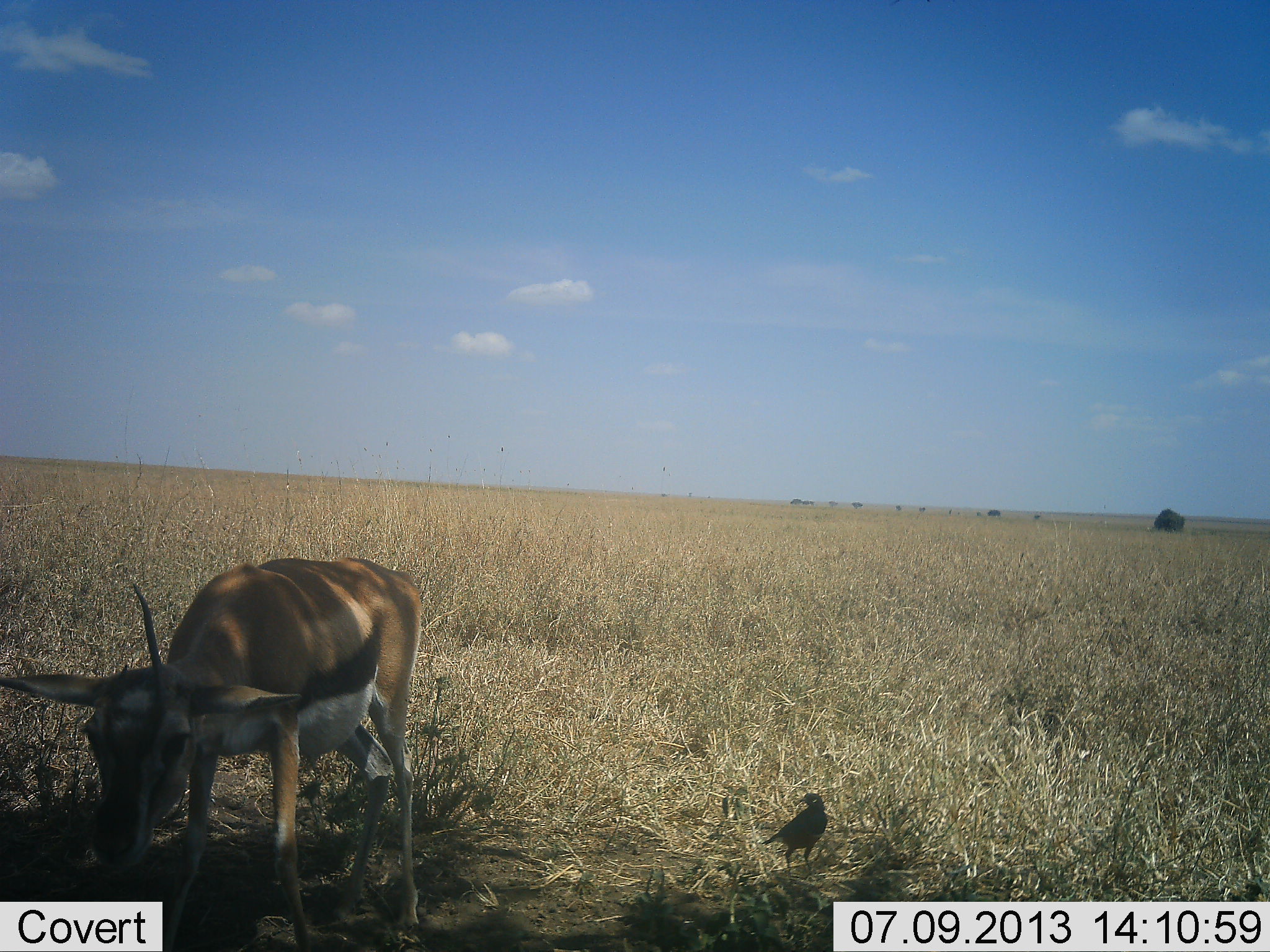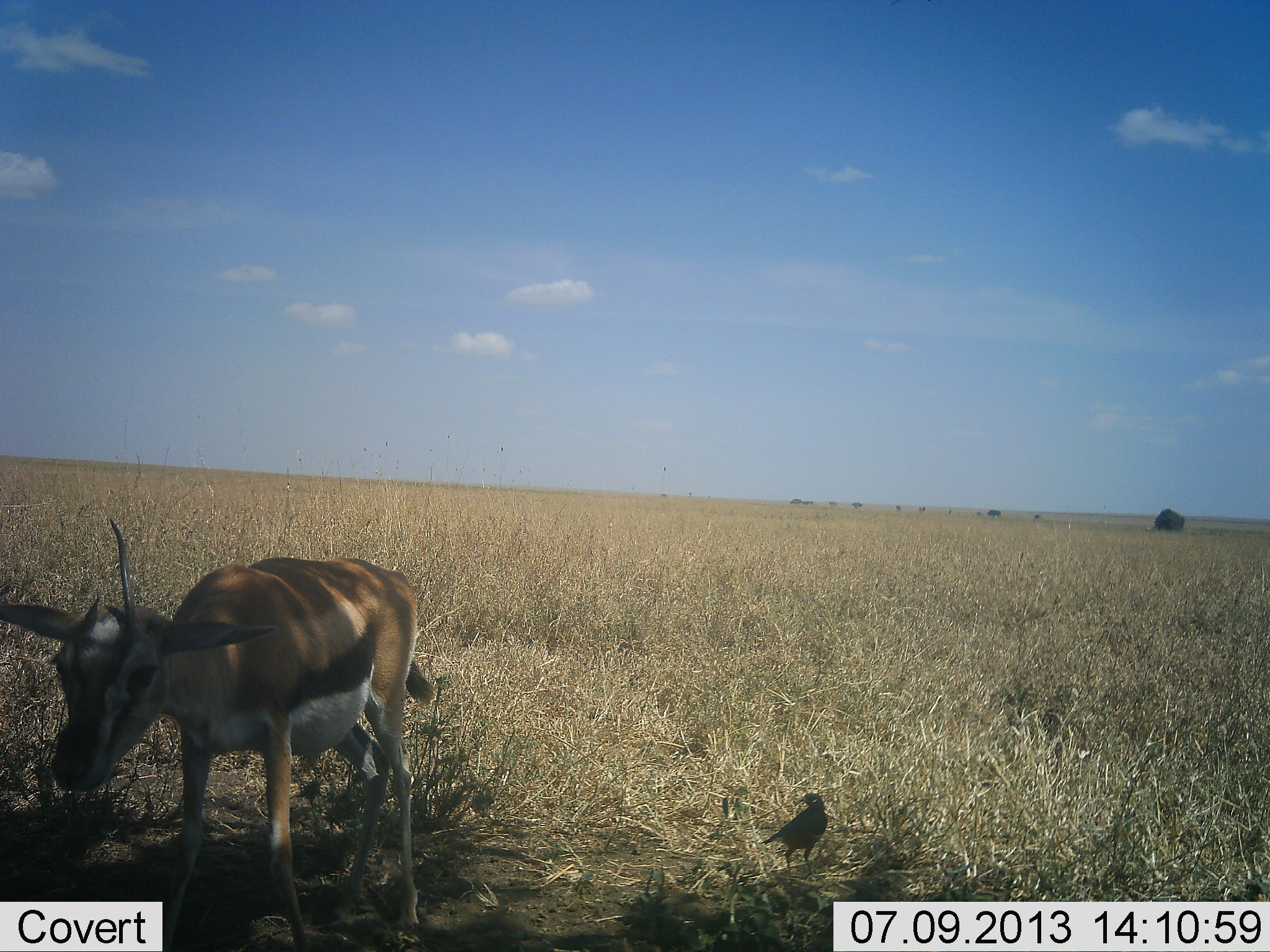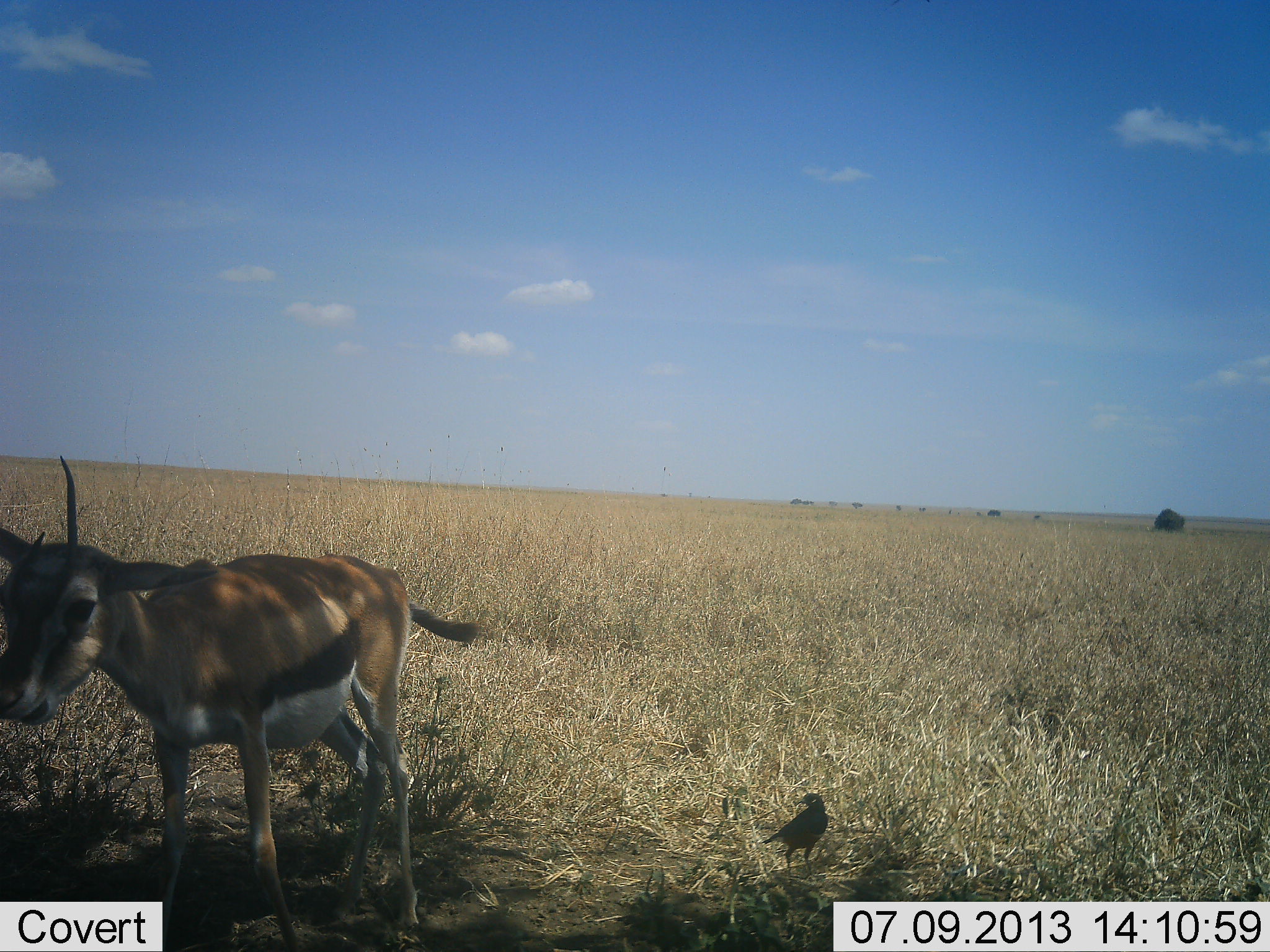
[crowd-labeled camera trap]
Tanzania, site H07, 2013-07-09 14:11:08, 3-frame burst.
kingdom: Animalia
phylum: Chordata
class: Mammalia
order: Artiodactyla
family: Bovidae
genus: Eudorcas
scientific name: Eudorcas thomsonii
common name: thomson's gazelle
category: gazellethomsons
Gazellethomsons (thomson's gazelle) (Eudorcas thomsonii), count 1. Behavior (volunteer vote fractions): standing 100%, resting 0%, moving 0%, interacting 0%. Young present (vote fraction): 0%. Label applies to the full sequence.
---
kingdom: Animalia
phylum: Chordata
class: Aves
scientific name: Aves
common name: bird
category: otherbird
Otherbird (bird) (Aves), count 1. Behavior (volunteer vote fractions): standing 100%, resting 0%, moving 0%, interacting 0%. Young present (vote fraction): 0%. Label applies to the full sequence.